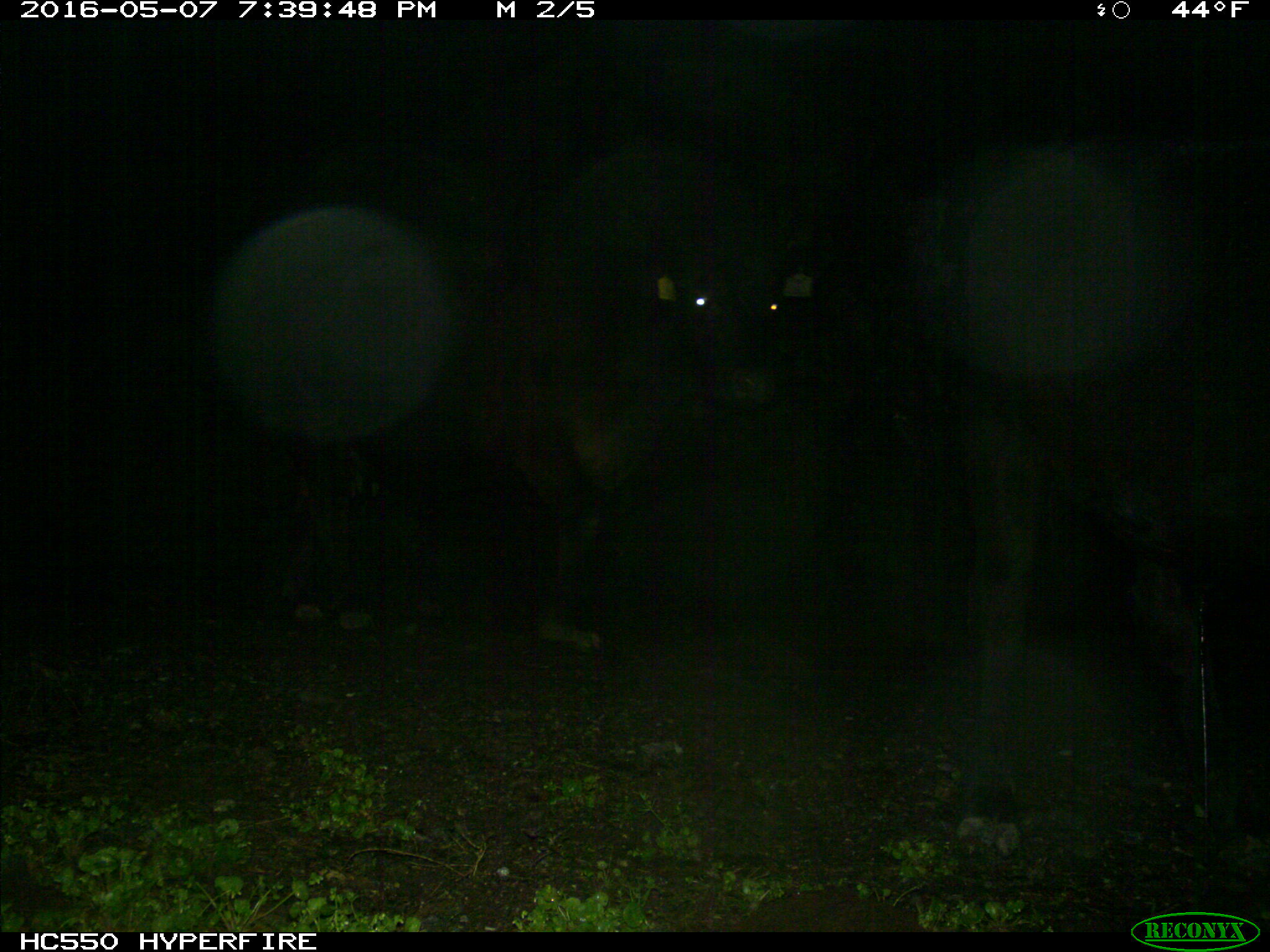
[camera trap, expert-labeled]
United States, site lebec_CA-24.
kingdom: Animalia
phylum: Chordata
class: Mammalia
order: Artiodactyla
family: Bovidae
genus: Bos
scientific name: Bos taurus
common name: domestic cow